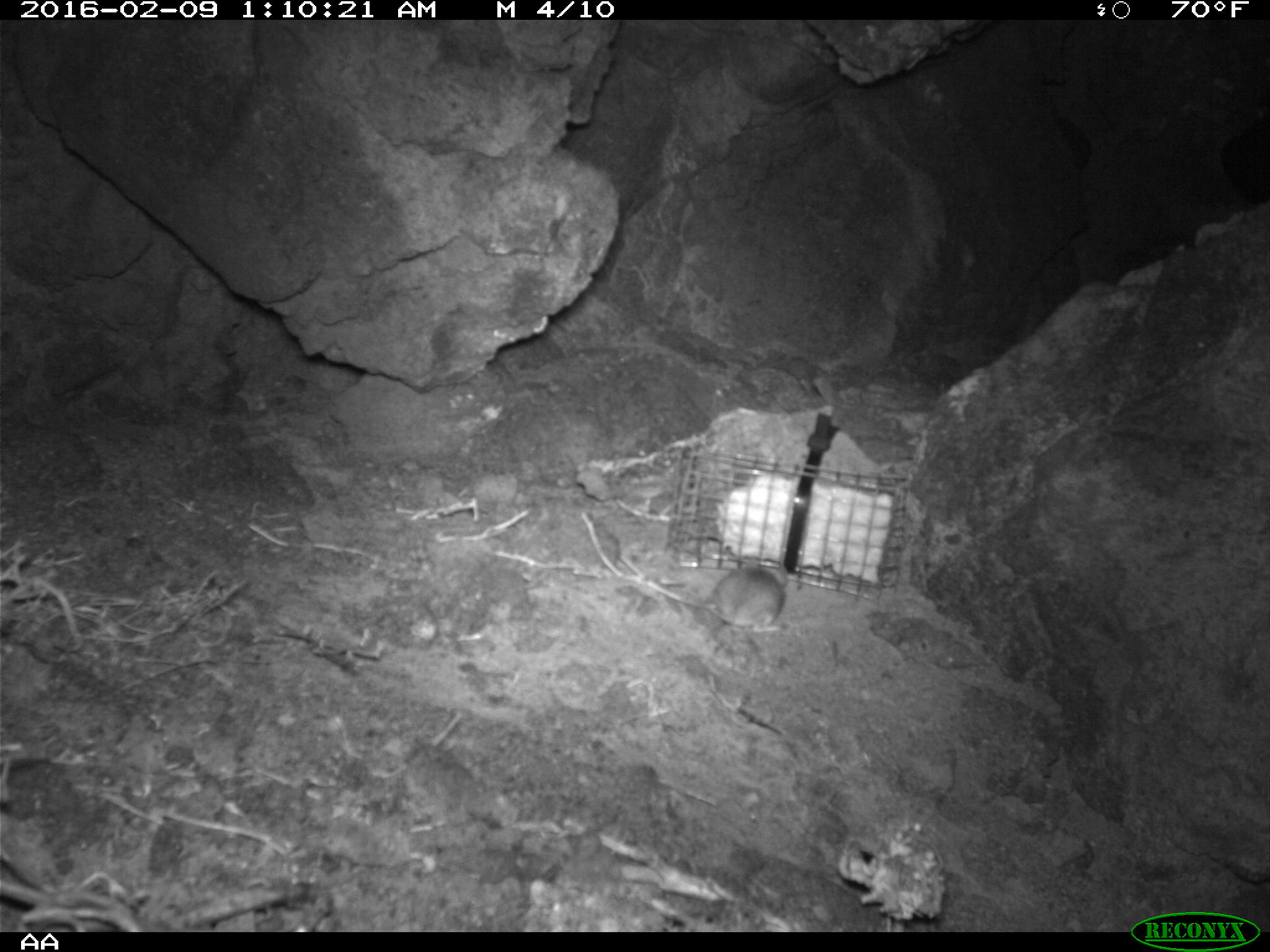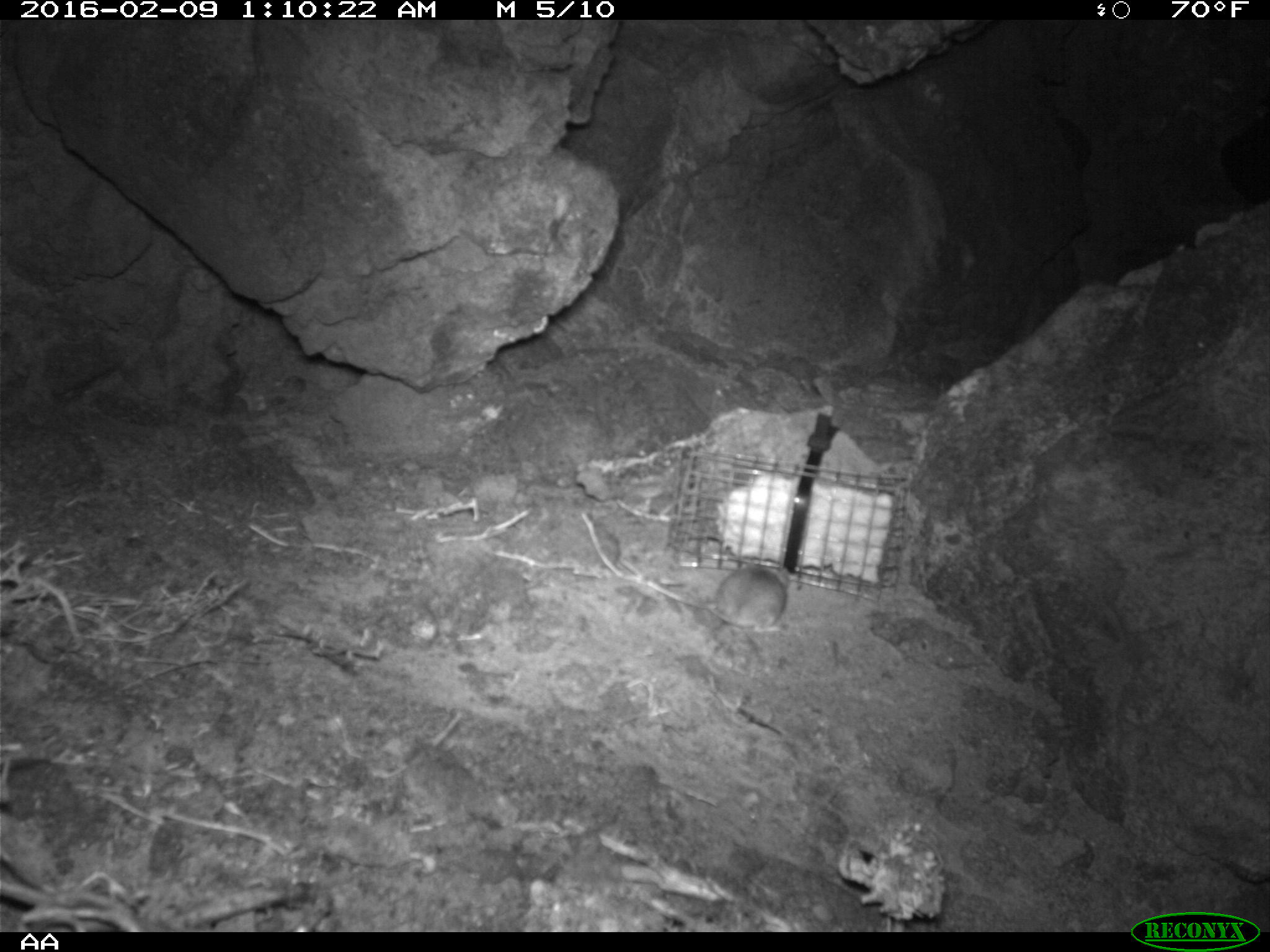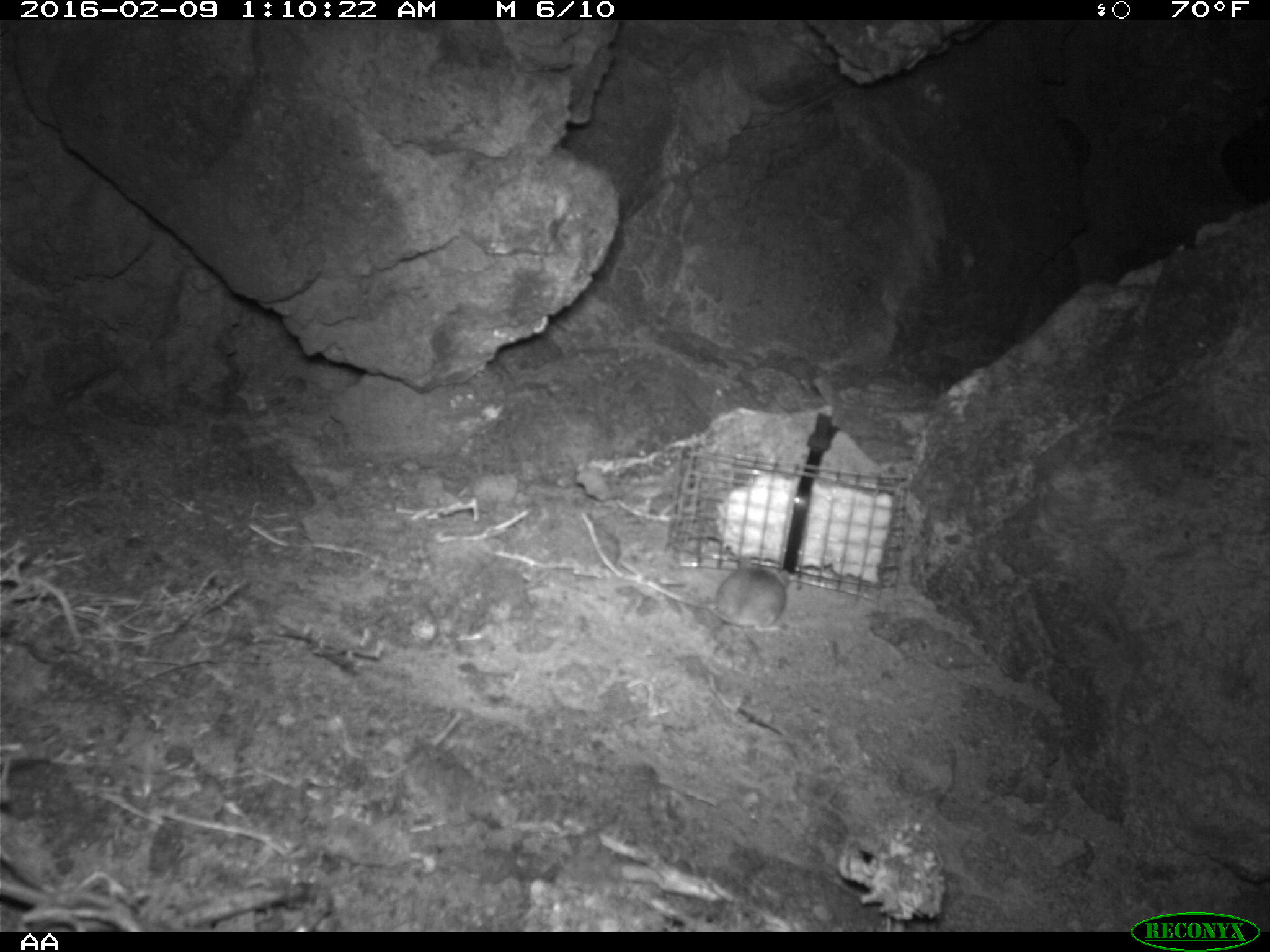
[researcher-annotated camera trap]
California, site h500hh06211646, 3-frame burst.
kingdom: Animalia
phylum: Chordata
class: Mammalia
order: Rodentia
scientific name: Rodentia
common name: rodent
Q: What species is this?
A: Rodent (Rodentia).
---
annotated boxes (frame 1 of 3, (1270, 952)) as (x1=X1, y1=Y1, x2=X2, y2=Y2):
rodent: (x1=681, y1=558, x2=788, y2=632)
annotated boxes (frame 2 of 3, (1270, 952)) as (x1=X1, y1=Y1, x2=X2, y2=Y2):
rodent: (x1=703, y1=565, x2=792, y2=635)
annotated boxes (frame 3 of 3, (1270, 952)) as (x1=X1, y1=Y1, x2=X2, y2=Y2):
rodent: (x1=619, y1=556, x2=791, y2=632)